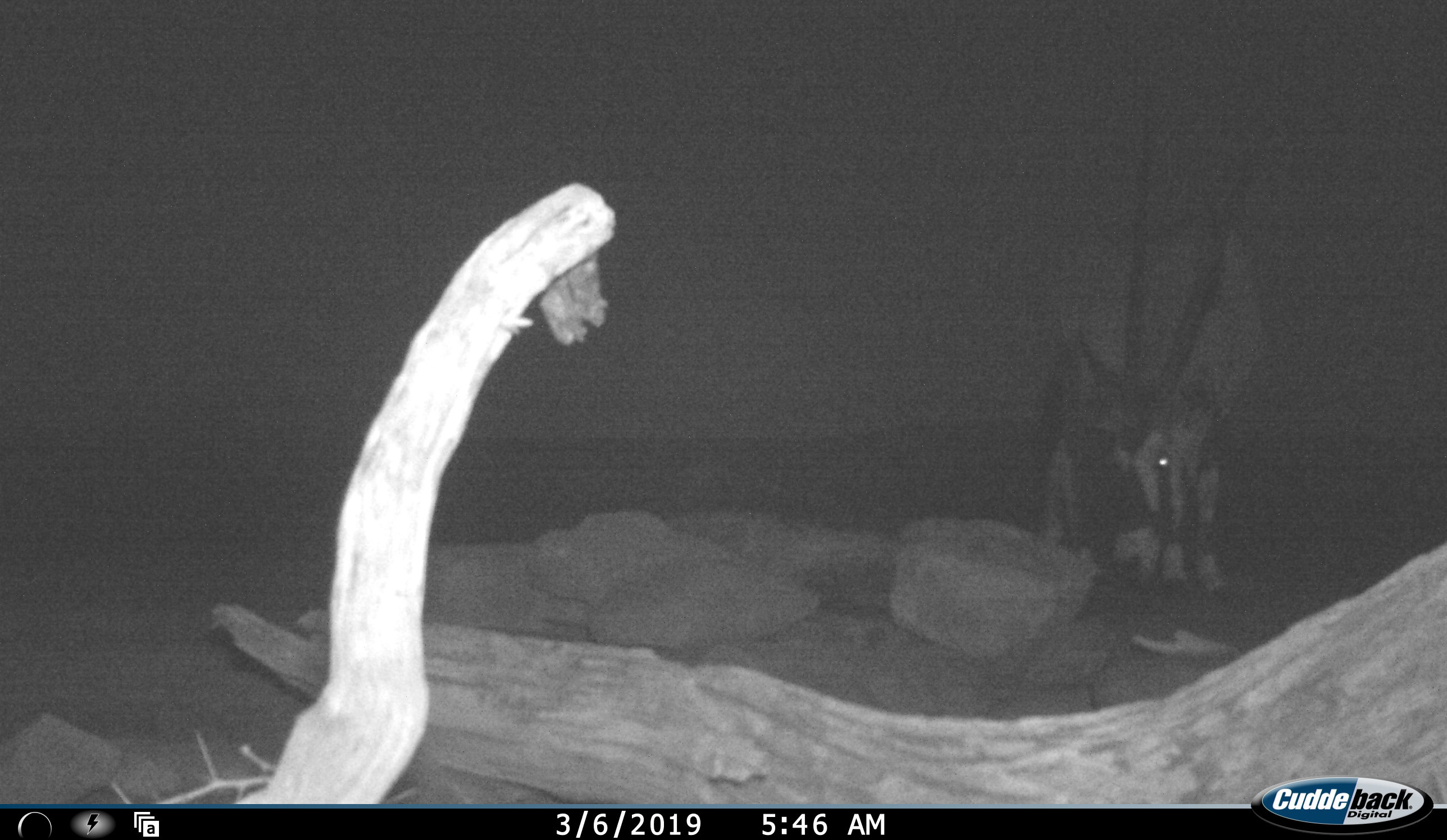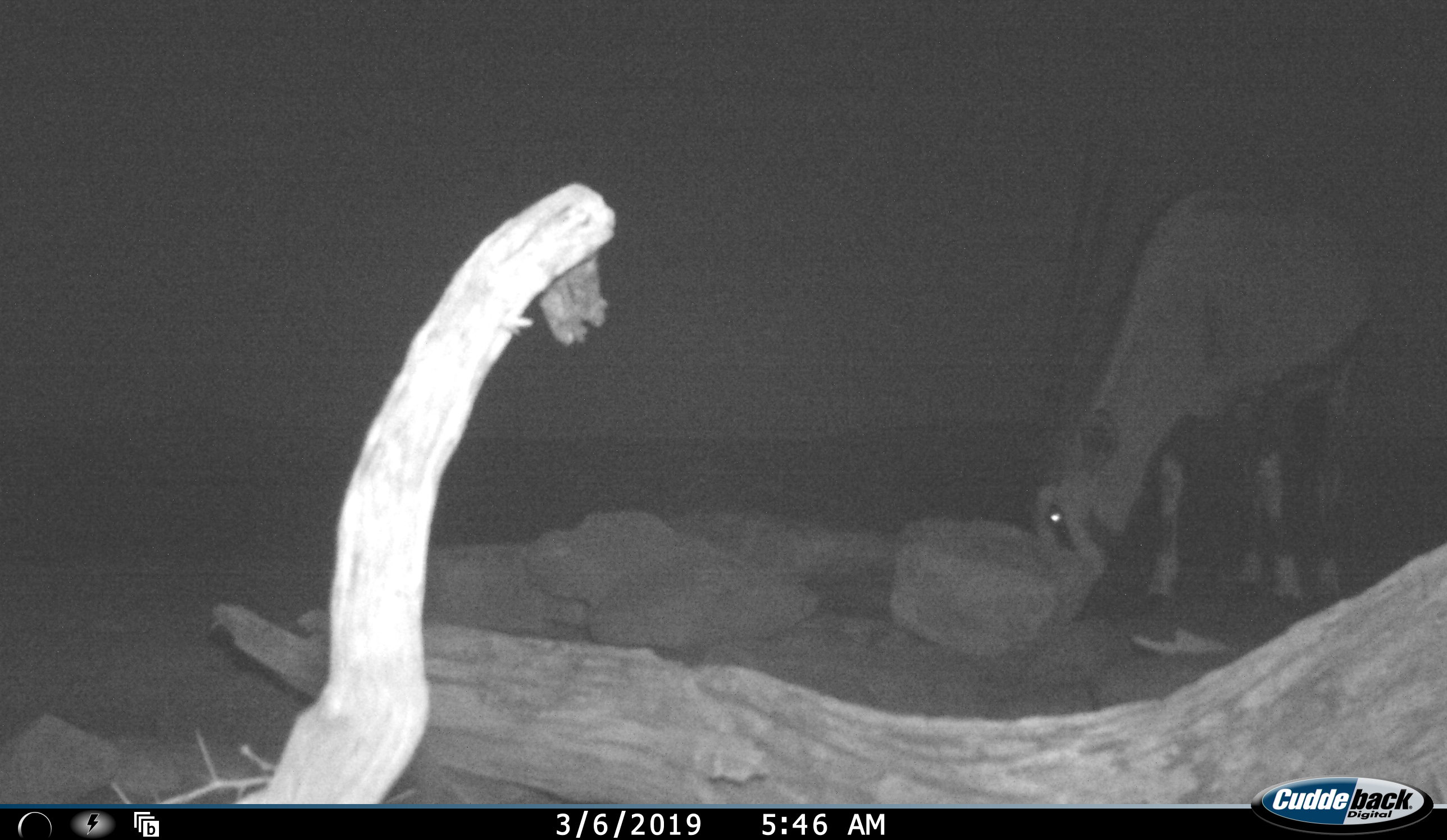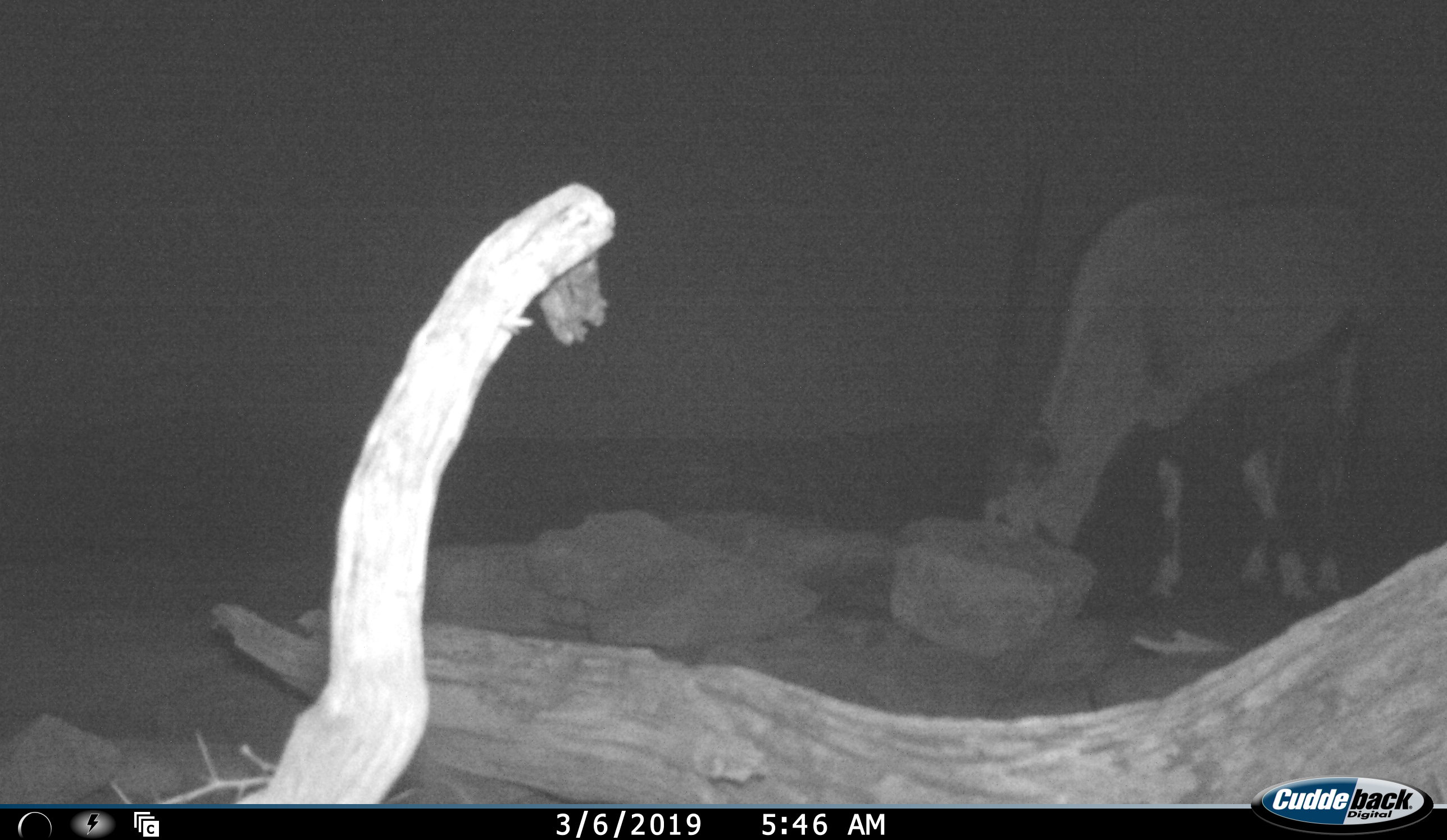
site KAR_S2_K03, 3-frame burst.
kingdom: Animalia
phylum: Chordata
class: Mammalia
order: Artiodactyla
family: Bovidae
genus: Oryx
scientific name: Oryx gazella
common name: gemsbok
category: oryx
Oryx (gemsbok) (Oryx gazella), count 1. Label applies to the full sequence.